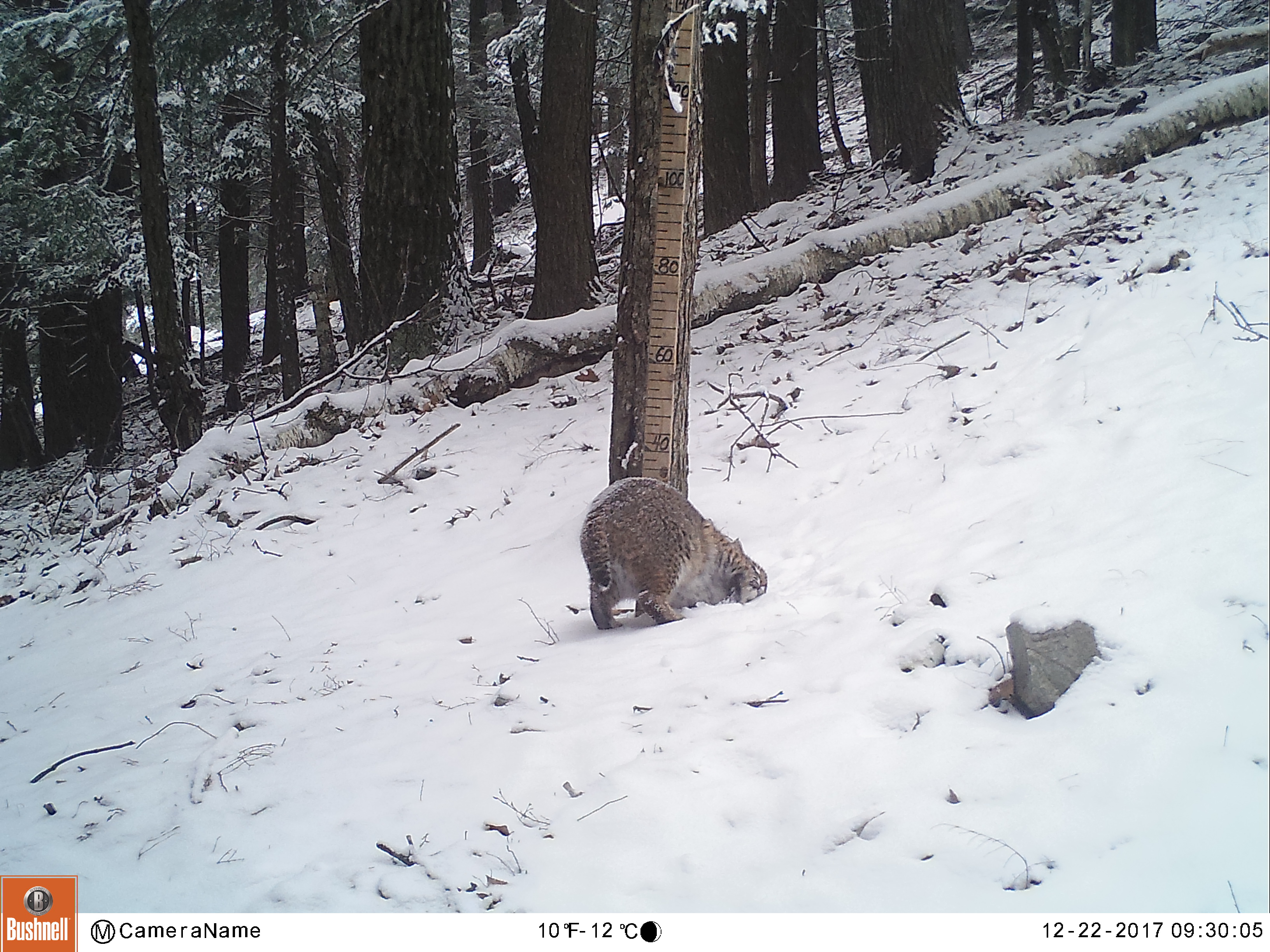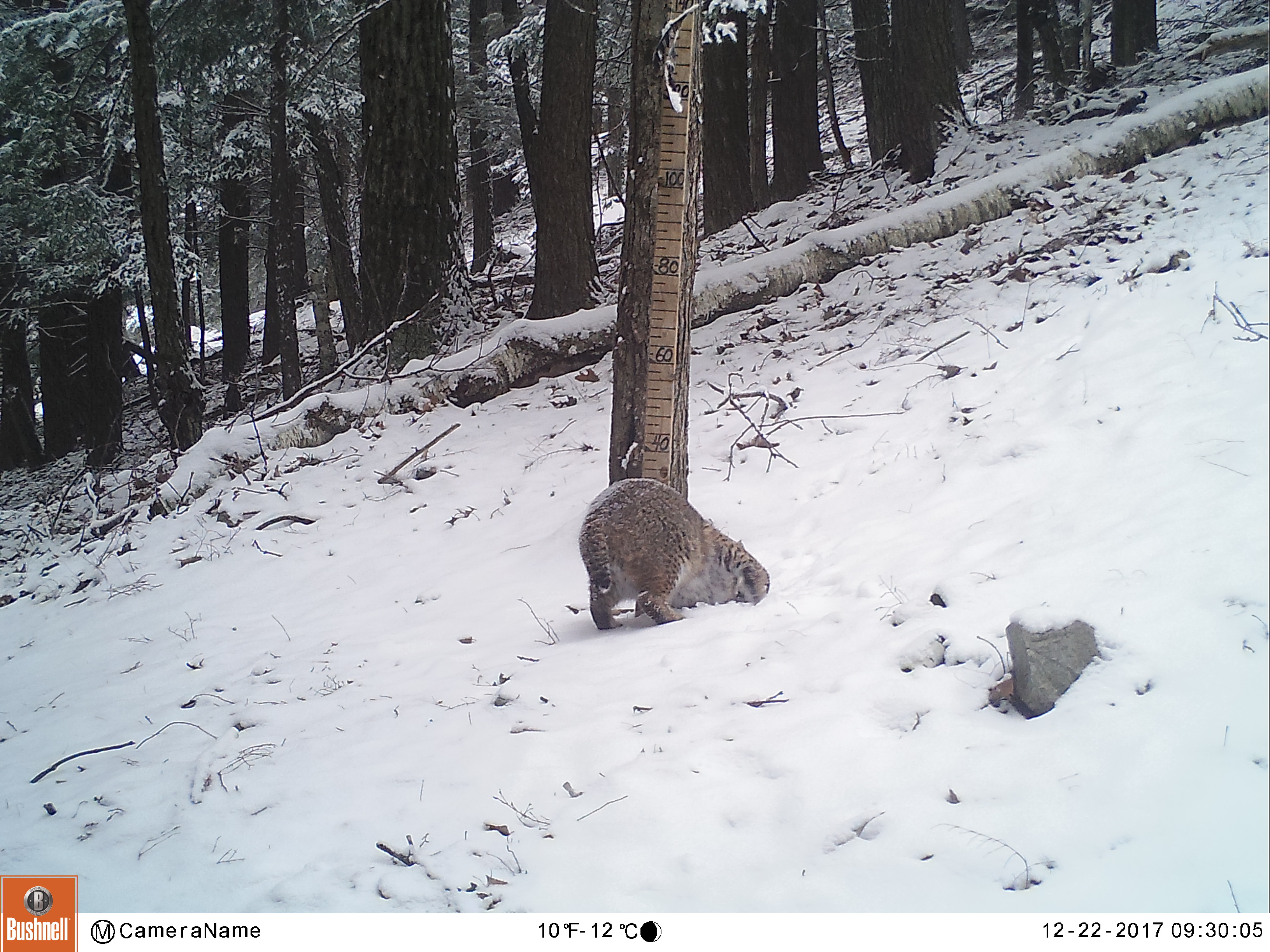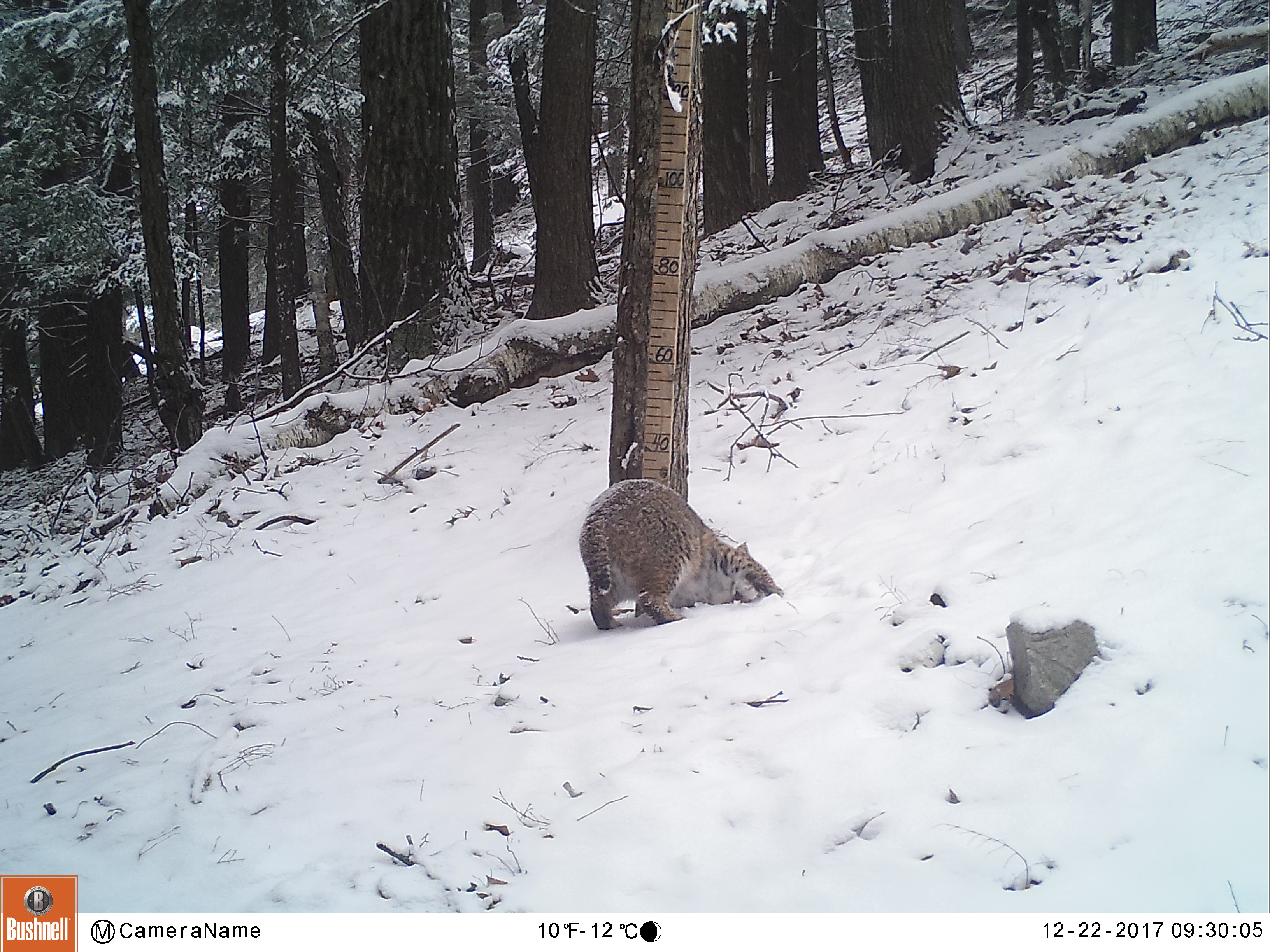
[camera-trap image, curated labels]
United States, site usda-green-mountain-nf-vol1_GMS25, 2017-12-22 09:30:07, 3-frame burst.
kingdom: Animalia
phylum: Chordata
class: Mammalia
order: Carnivora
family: Felidae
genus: Lynx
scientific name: Lynx rufus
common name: bobcat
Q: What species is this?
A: Bobcat (Lynx rufus).